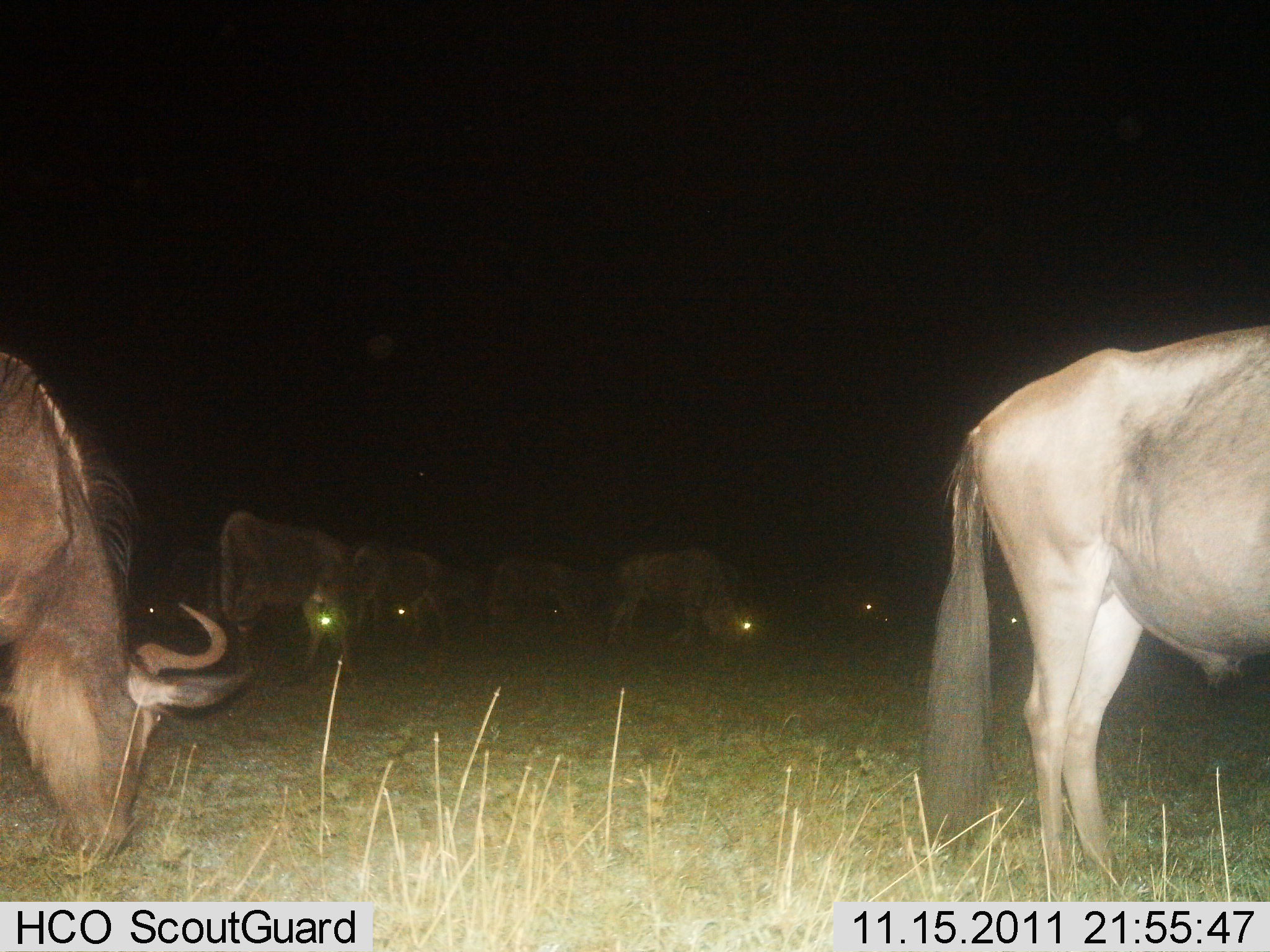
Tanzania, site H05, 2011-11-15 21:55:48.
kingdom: Animalia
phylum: Chordata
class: Mammalia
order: Artiodactyla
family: Bovidae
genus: Connochaetes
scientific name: Connochaetes taurinus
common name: blue wildebeest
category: wildebeest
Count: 9.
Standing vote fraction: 46%.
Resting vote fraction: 8%.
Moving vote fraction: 8%.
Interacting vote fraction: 0%.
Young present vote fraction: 0%.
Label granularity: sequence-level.